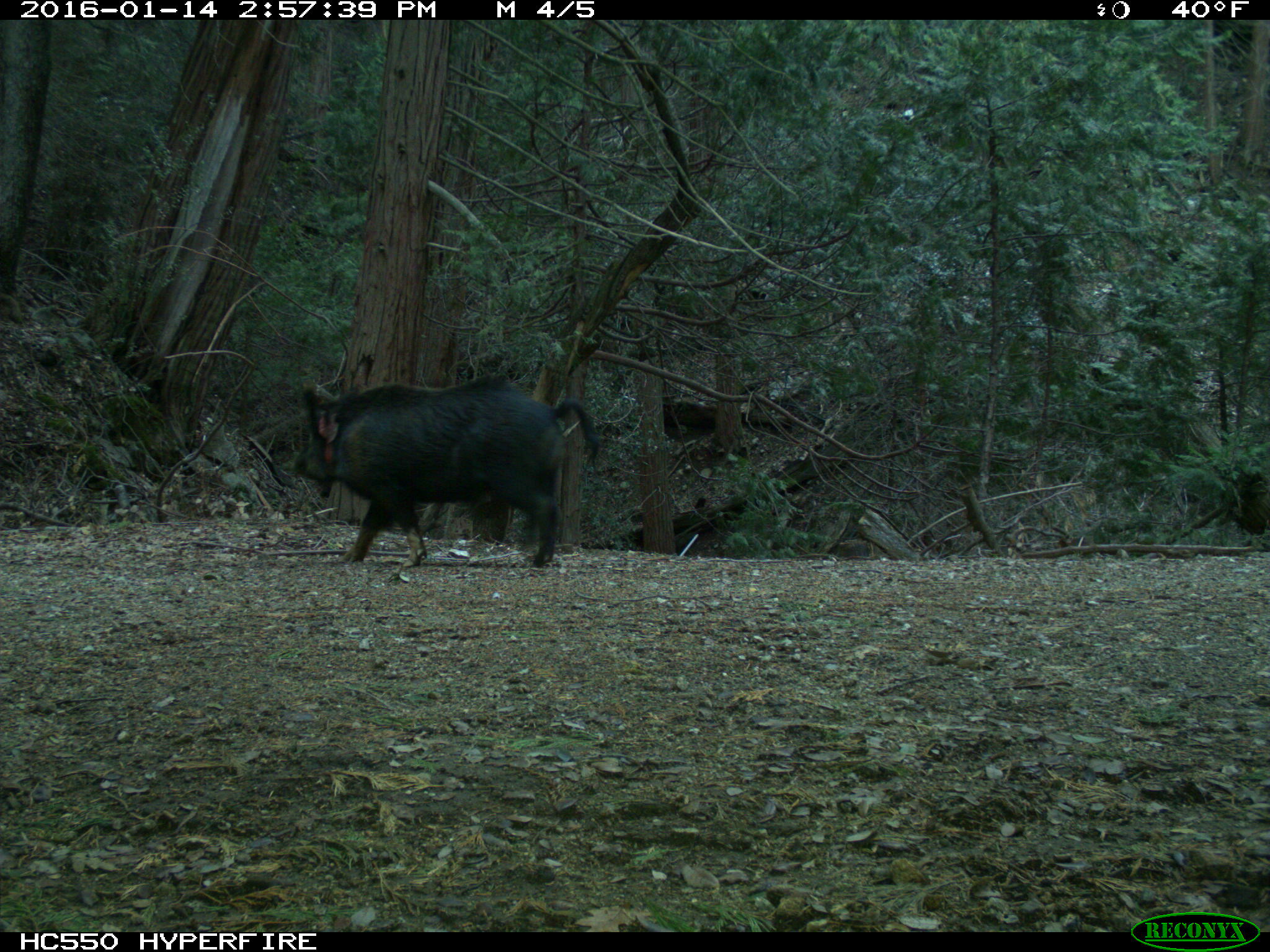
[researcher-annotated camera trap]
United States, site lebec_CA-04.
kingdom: Animalia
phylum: Chordata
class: Mammalia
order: Artiodactyla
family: Suidae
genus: Sus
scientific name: Sus scrofa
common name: wild boar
Sus scrofa (wild boar).